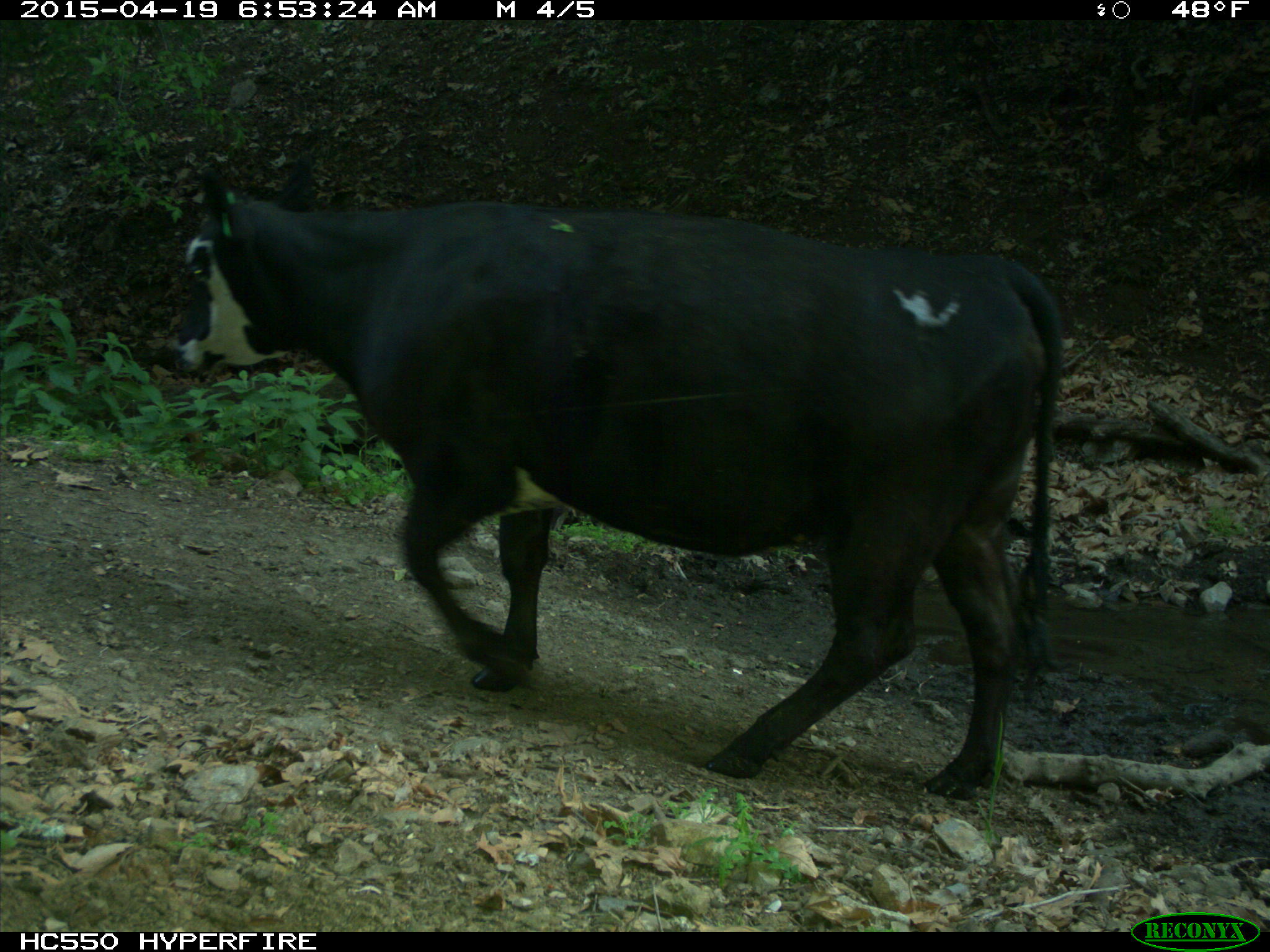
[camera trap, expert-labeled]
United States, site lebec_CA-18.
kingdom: Animalia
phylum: Chordata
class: Mammalia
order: Artiodactyla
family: Bovidae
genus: Bos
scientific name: Bos taurus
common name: domestic cow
Bos taurus (domestic cow).